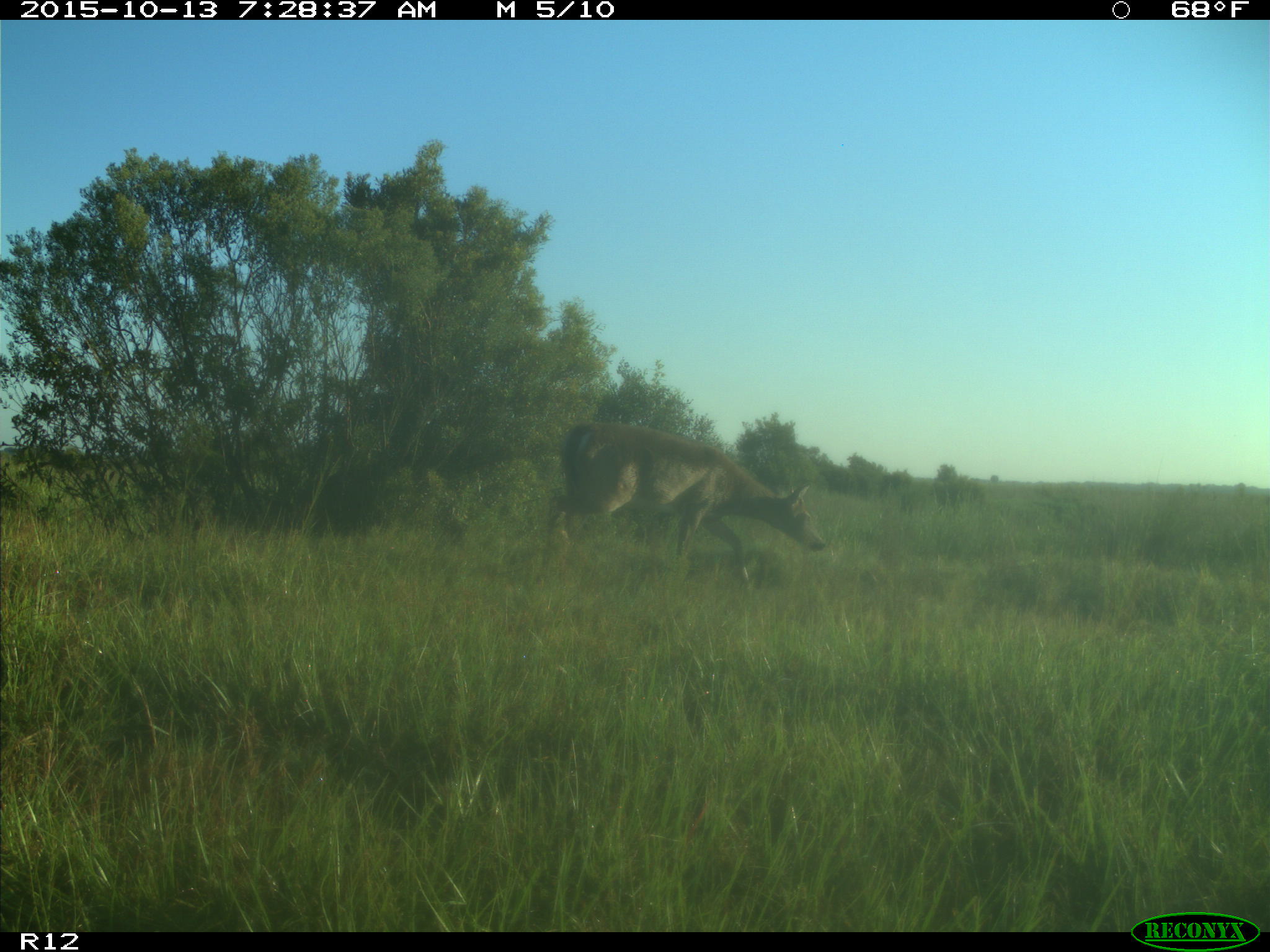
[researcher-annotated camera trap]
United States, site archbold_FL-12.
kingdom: Animalia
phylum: Chordata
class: Mammalia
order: Artiodactyla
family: Cervidae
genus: Odocoileus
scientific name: Odocoileus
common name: deer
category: unidentified deer